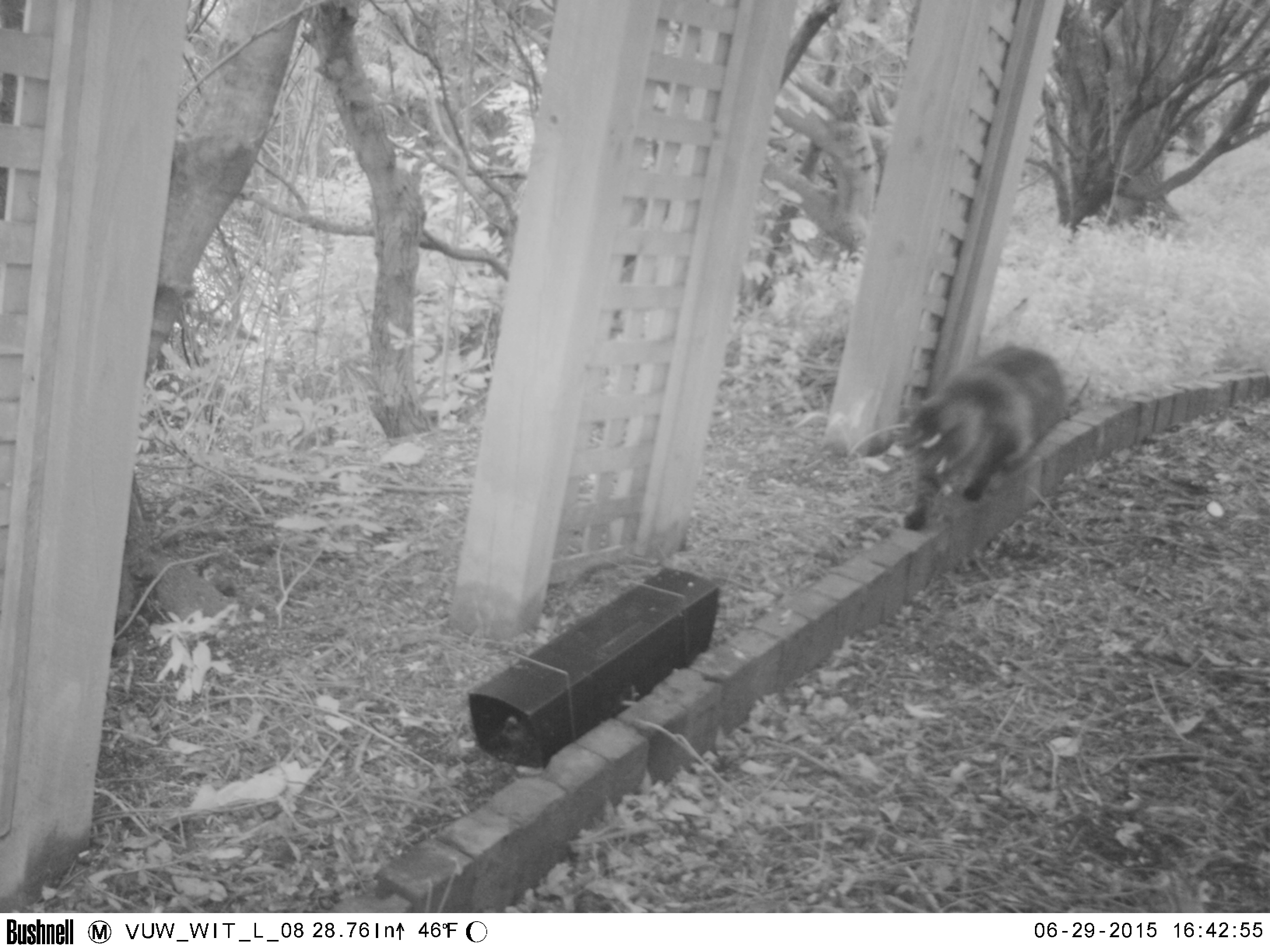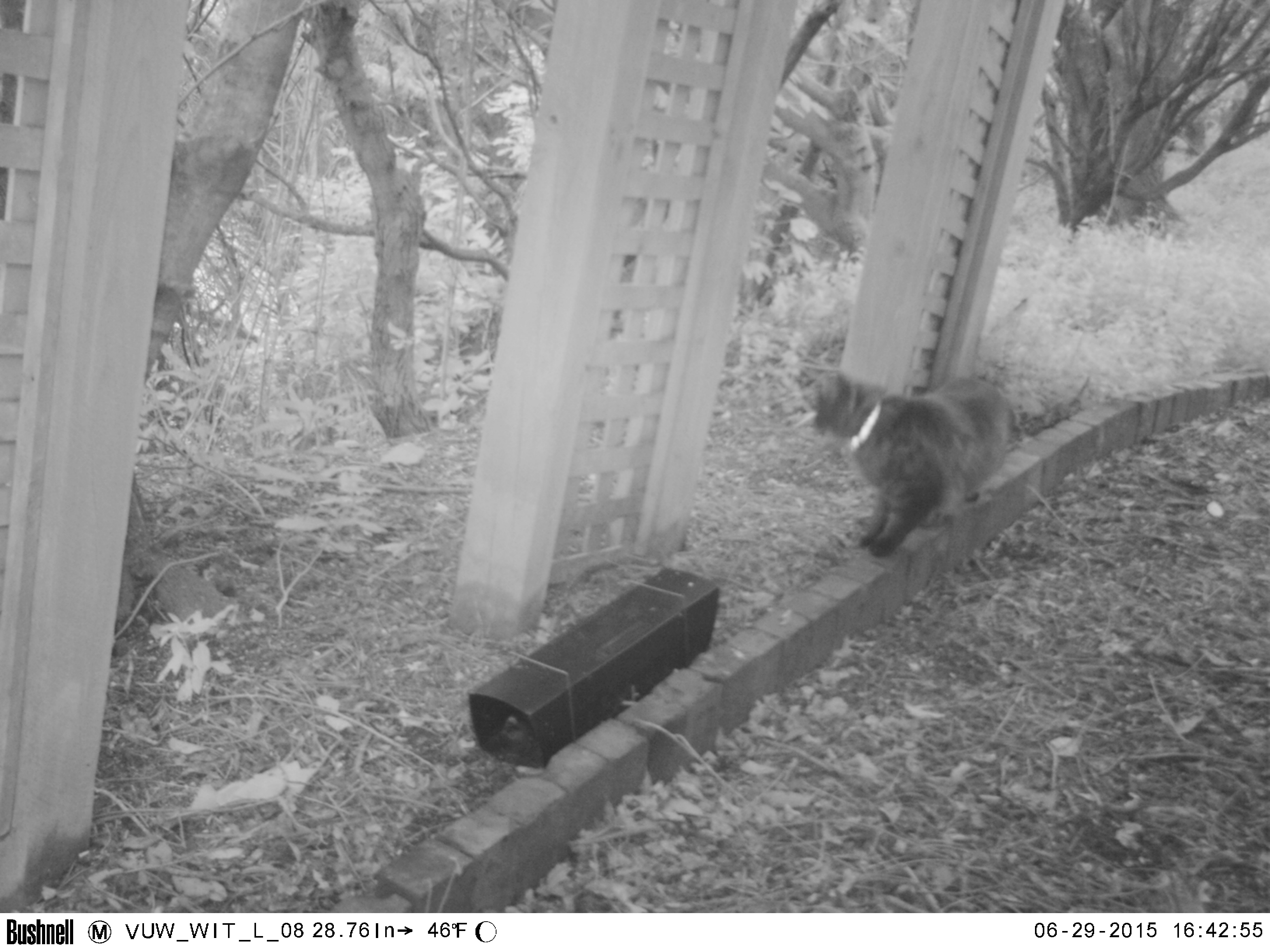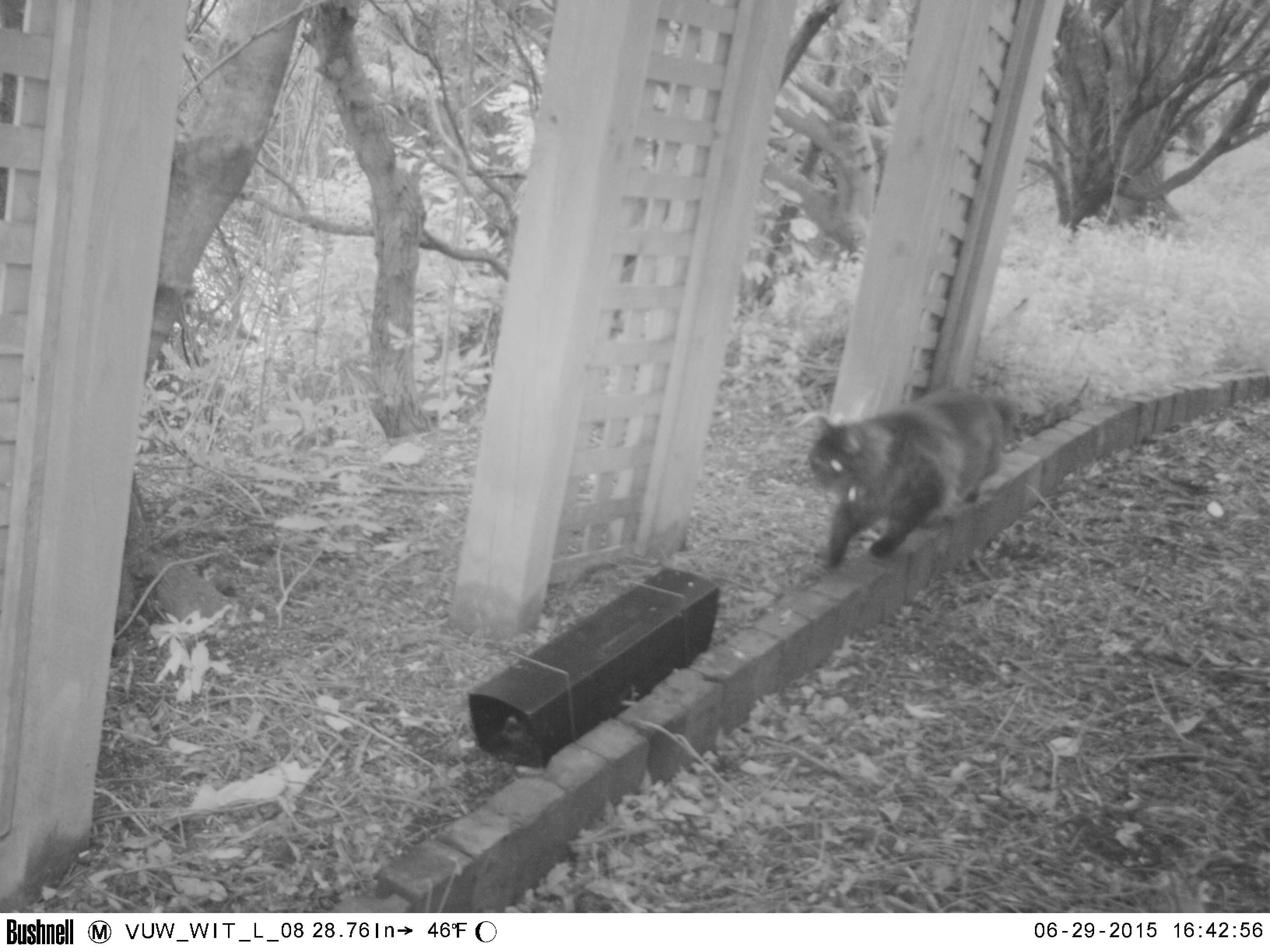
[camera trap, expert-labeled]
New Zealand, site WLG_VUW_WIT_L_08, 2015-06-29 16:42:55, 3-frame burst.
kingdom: Animalia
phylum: Chordata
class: Mammalia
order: Carnivora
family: Felidae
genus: Felis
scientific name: Felis catus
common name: domestic cat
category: cat